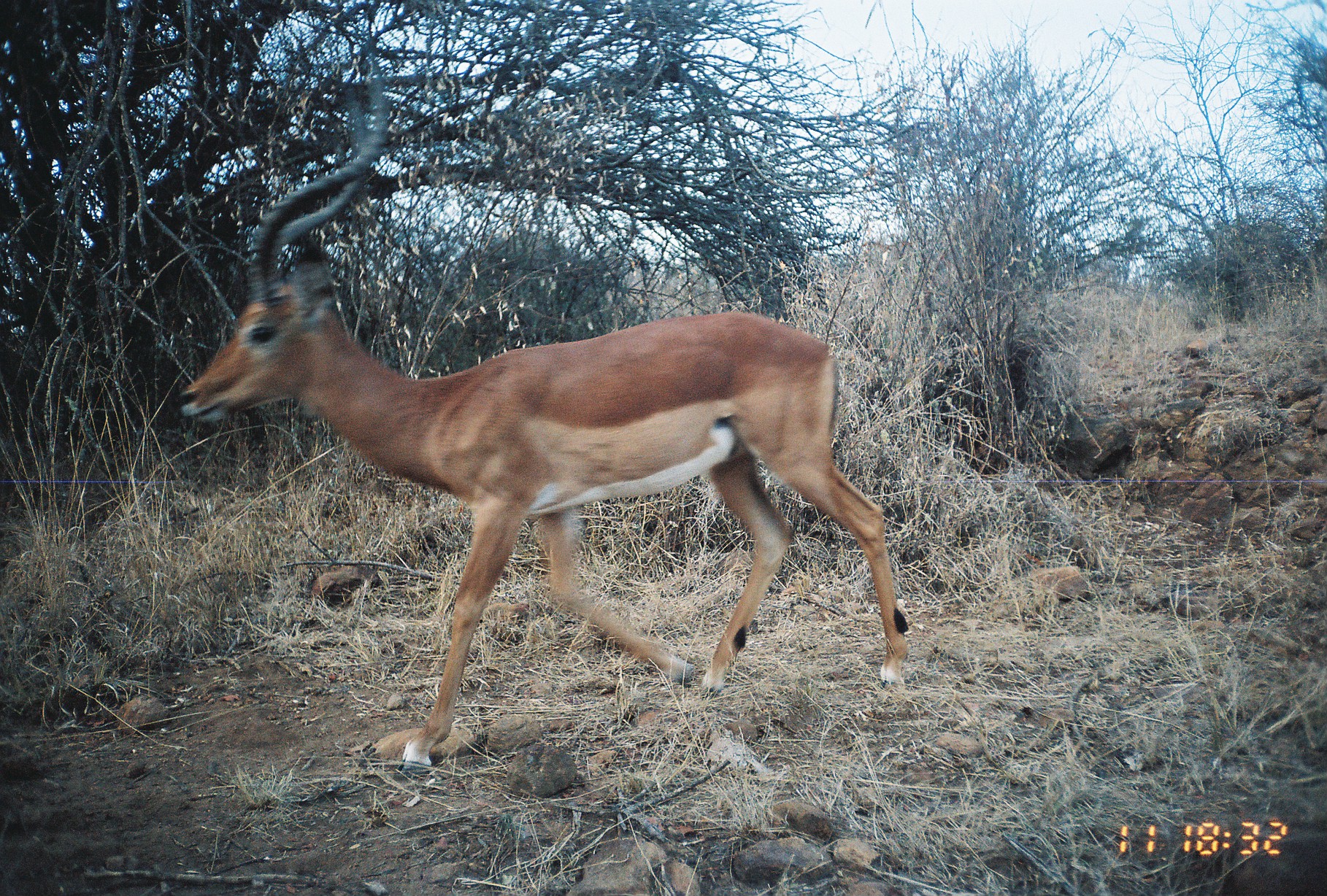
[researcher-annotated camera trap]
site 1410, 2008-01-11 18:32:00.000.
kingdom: Animalia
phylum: Chordata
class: Mammalia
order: Artiodactyla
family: Bovidae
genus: Aepyceros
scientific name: Aepyceros melampus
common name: impala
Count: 1.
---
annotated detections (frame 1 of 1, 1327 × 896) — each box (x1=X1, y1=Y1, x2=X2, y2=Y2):
aepyceros melampus: (x1=178, y1=46, x2=912, y2=782)